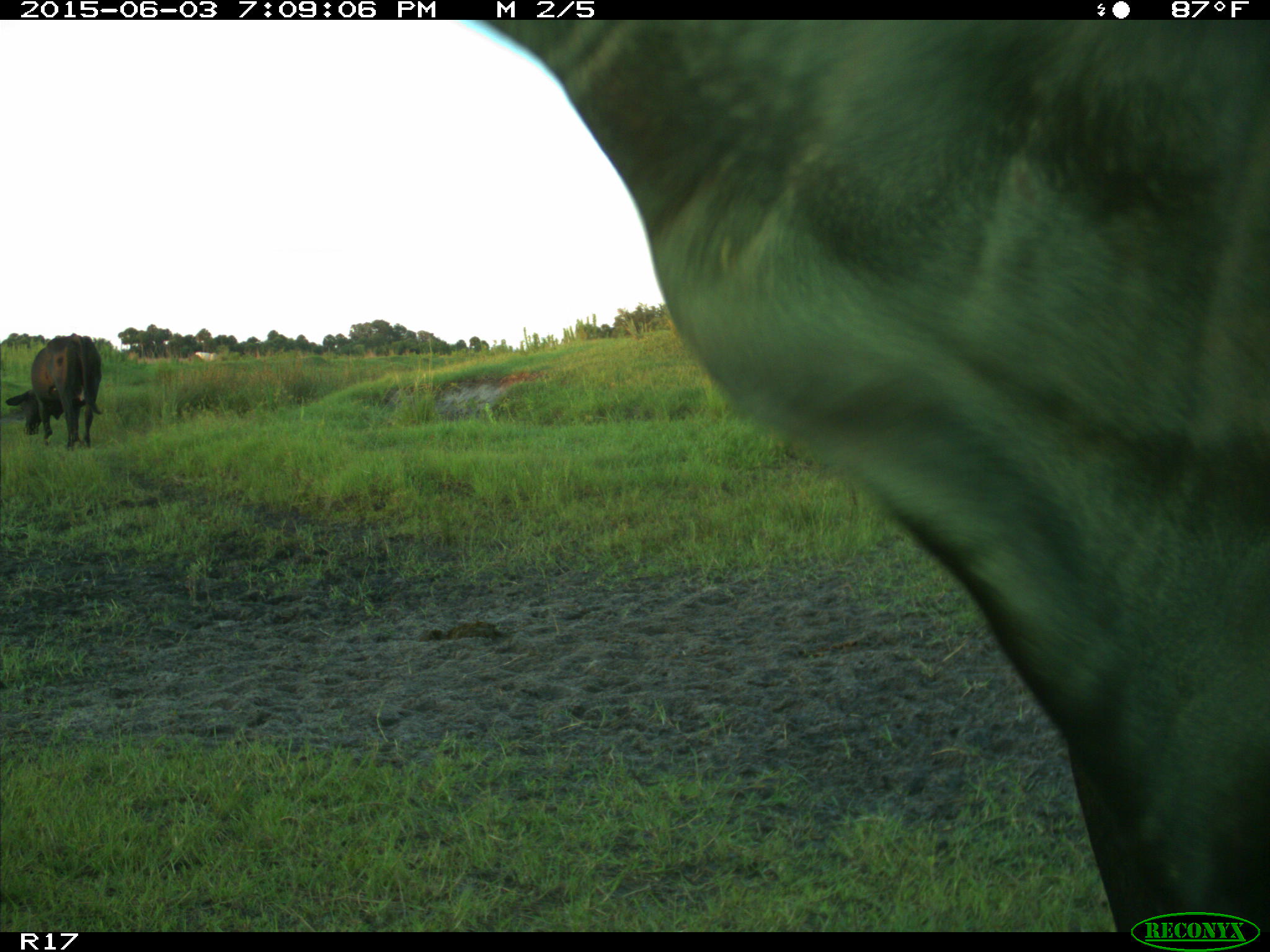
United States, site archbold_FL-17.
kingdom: Animalia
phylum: Chordata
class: Mammalia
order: Artiodactyla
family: Bovidae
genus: Bos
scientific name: Bos taurus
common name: domestic cow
Bos taurus (domestic cow).